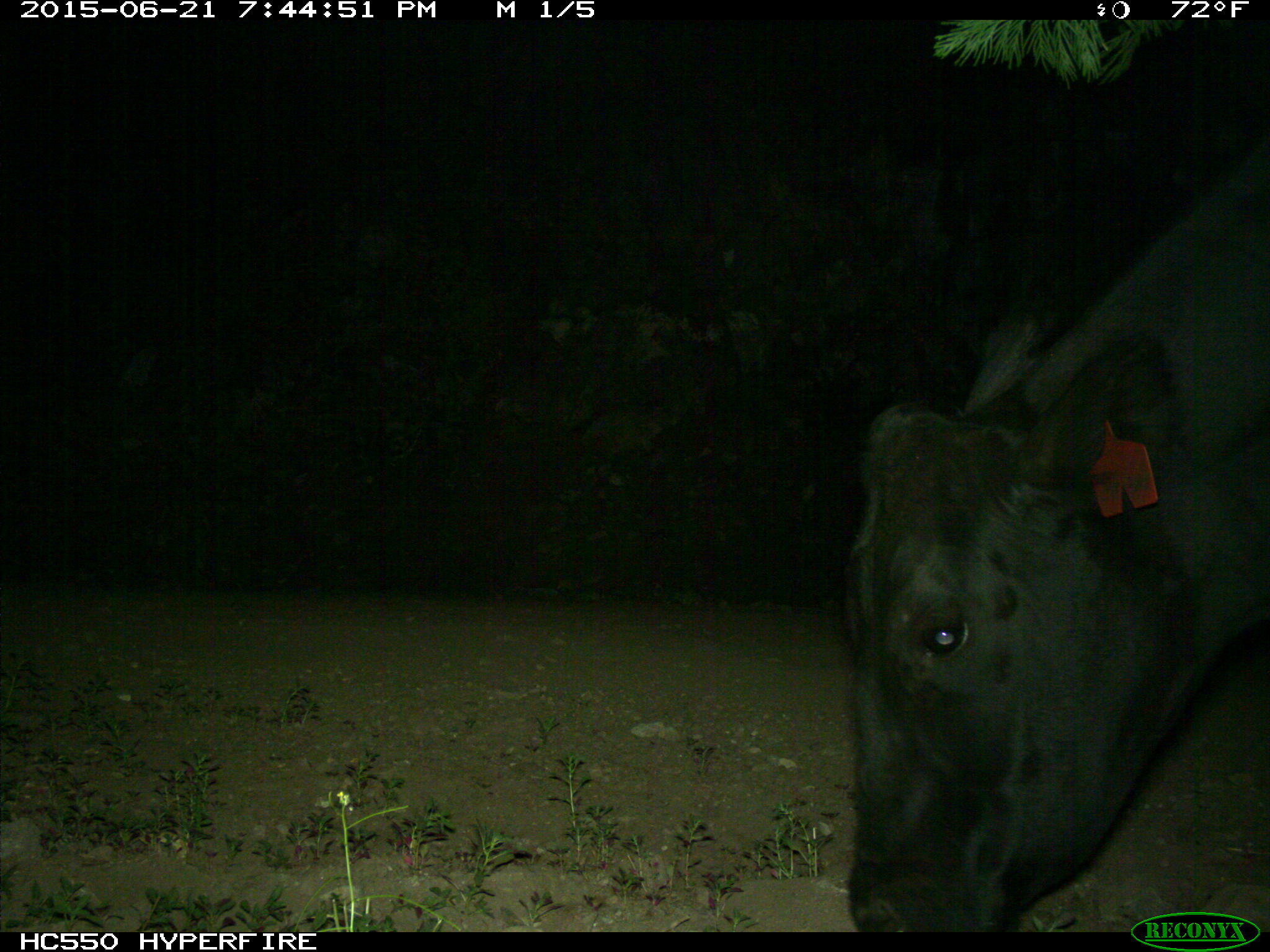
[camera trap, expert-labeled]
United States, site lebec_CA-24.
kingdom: Animalia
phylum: Chordata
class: Mammalia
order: Artiodactyla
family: Bovidae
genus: Bos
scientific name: Bos taurus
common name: domestic cow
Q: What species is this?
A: Bos taurus (domestic cow).